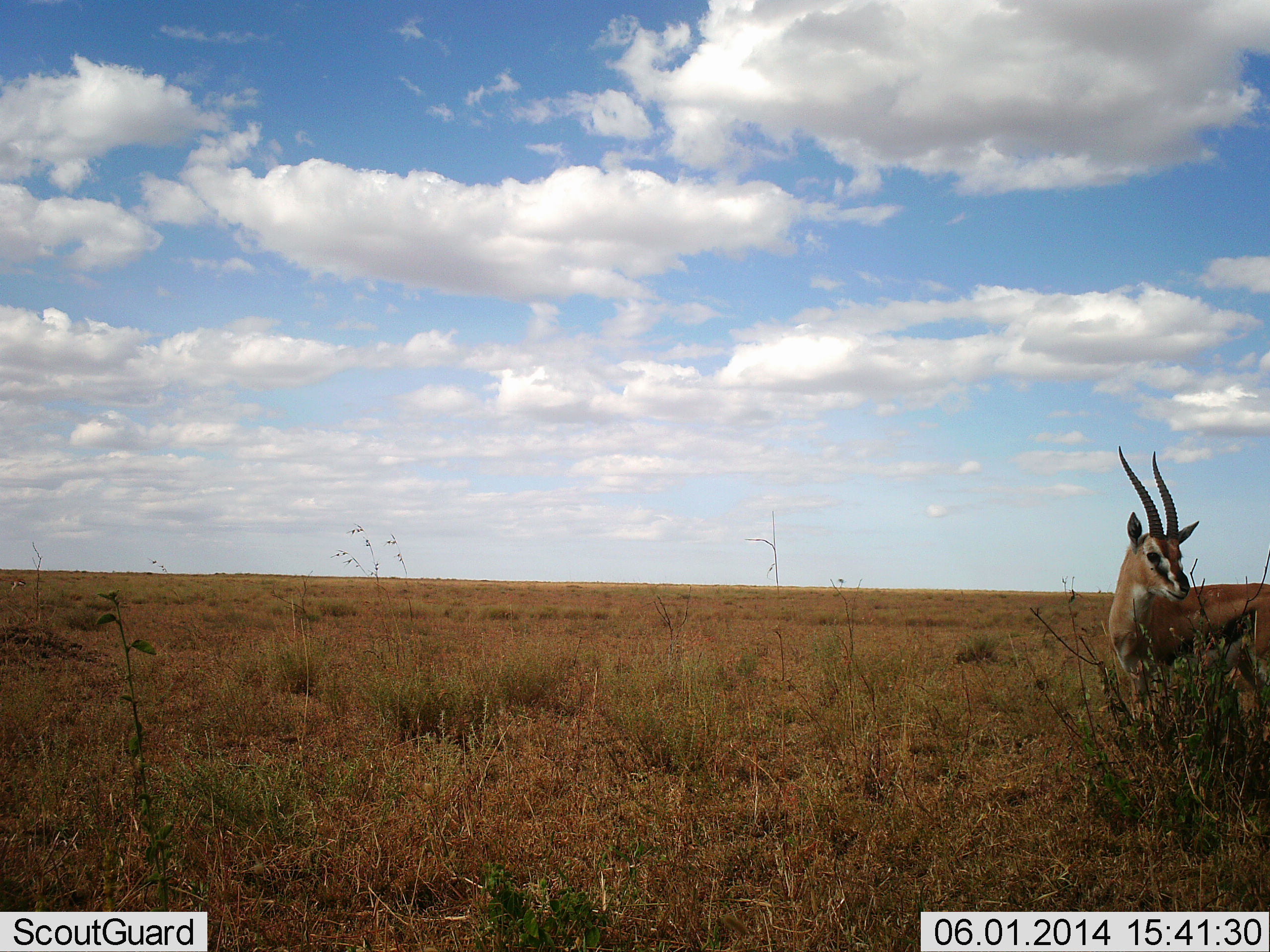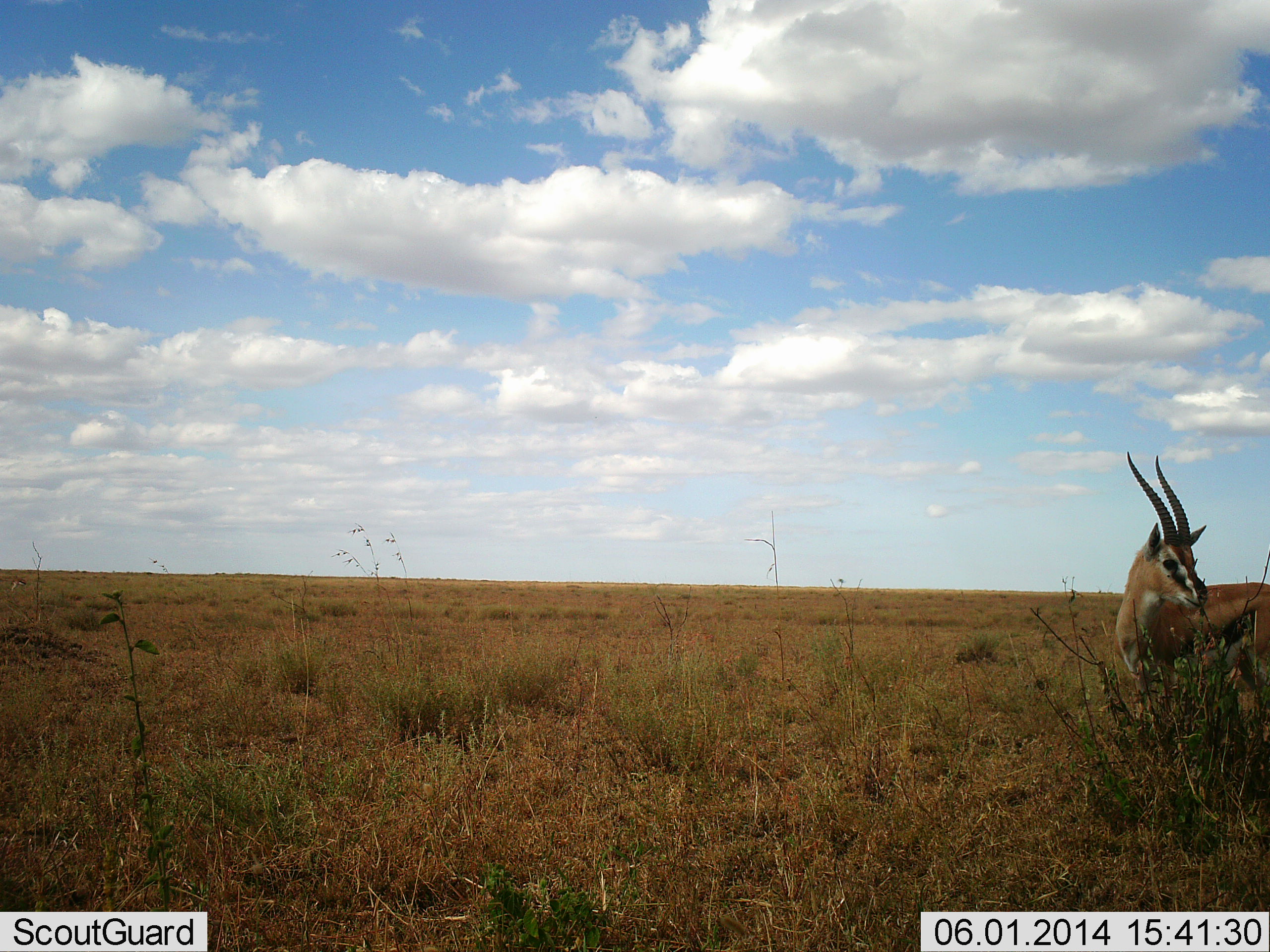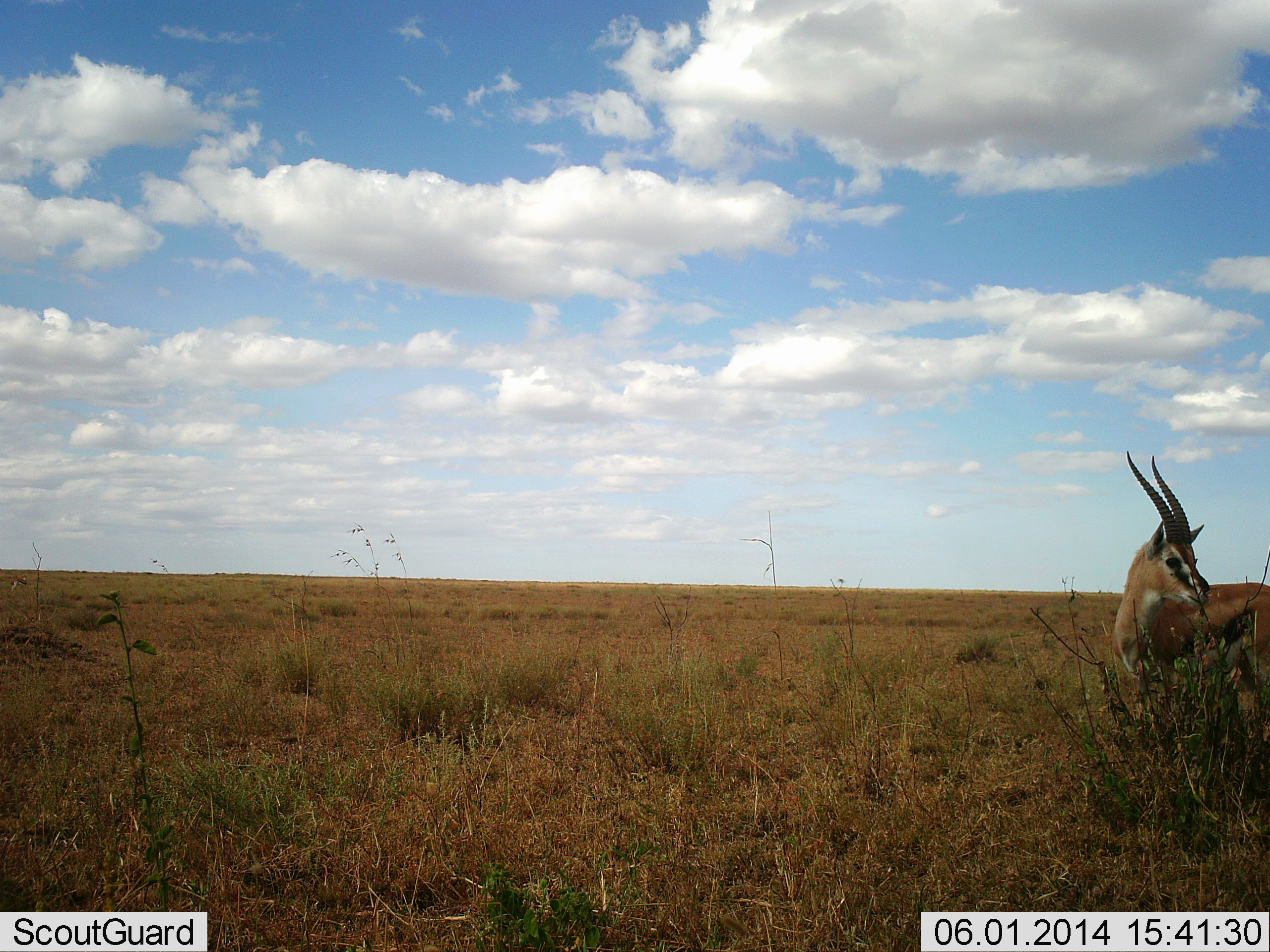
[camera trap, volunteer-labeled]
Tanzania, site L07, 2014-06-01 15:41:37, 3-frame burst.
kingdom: Animalia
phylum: Chordata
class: Mammalia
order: Artiodactyla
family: Bovidae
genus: Eudorcas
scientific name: Eudorcas thomsonii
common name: thomson's gazelle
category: gazellethomsons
Gazellethomsons (thomson's gazelle) (Eudorcas thomsonii), count 1. Behavior (volunteer vote fractions): standing 90%, resting 0%, moving 0%, interacting 0%. Young present (vote fraction): 0%. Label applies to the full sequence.